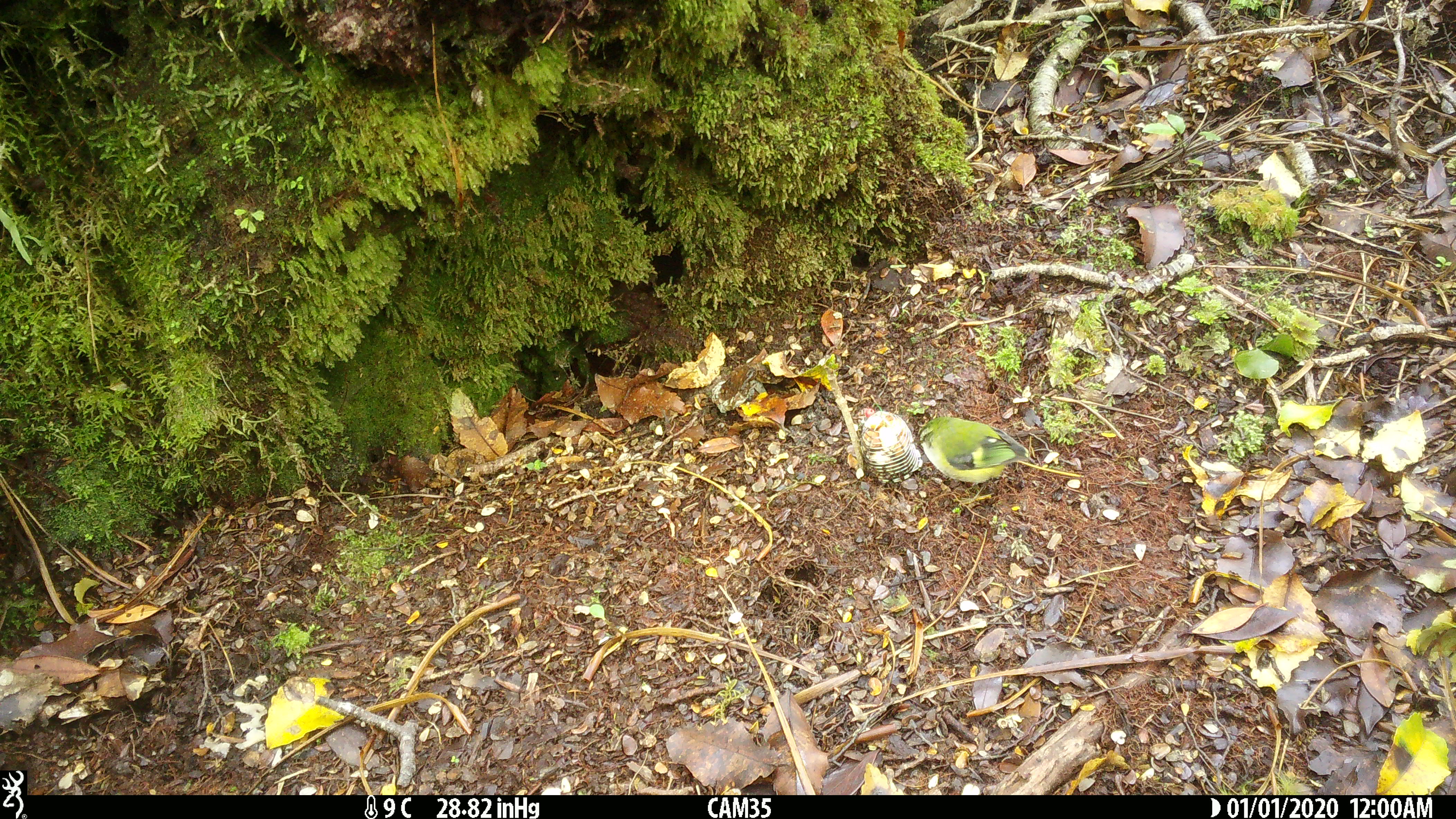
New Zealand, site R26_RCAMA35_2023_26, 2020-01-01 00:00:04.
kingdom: Animalia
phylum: Chordata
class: Aves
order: Passeriformes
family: Acanthisittidae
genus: Acanthisitta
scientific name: Acanthisitta chloris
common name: rifleman